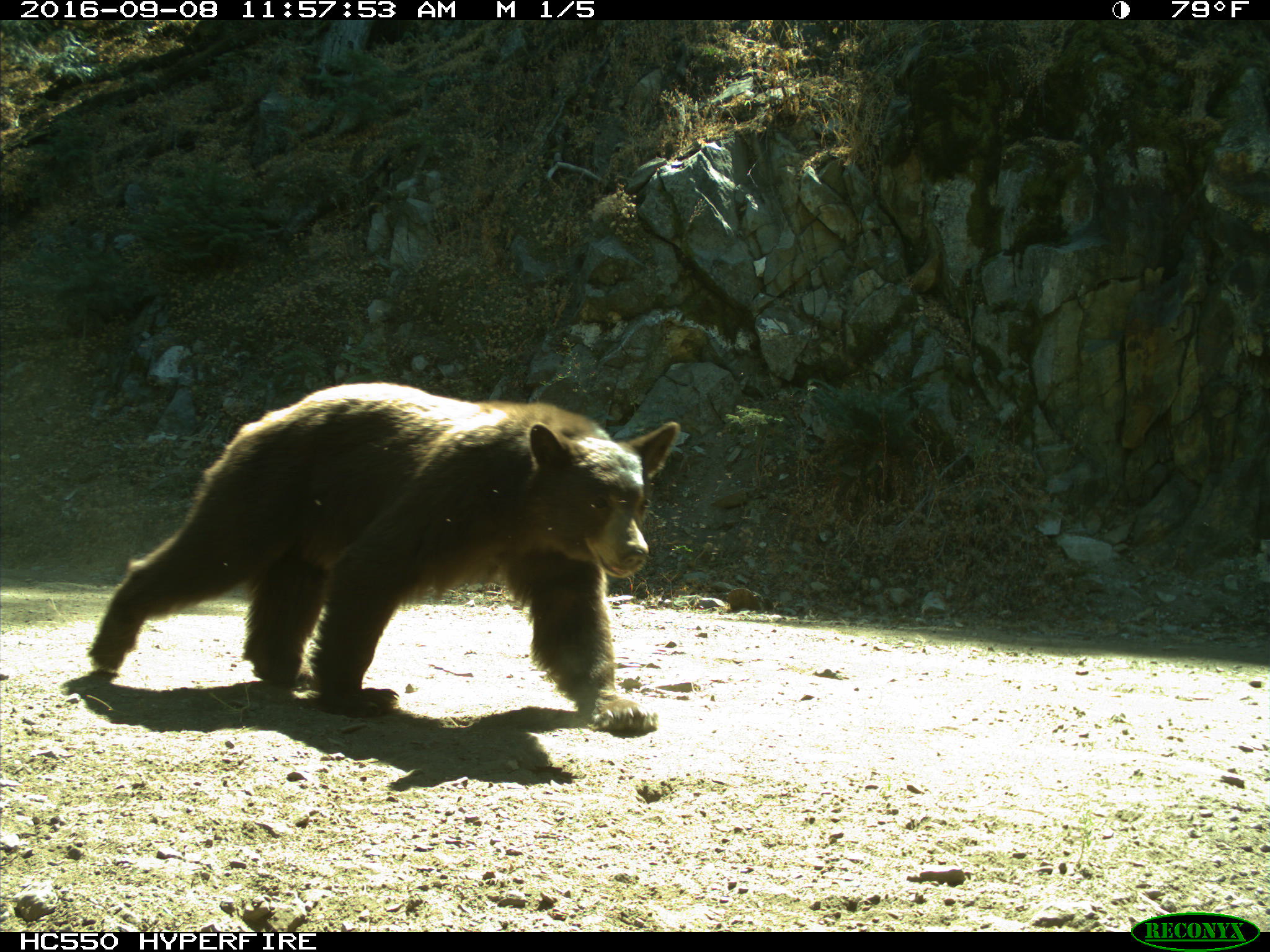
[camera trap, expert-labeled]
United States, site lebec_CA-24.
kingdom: Animalia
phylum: Chordata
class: Mammalia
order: Carnivora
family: Ursidae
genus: Ursus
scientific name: Ursus americanus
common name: american black bear